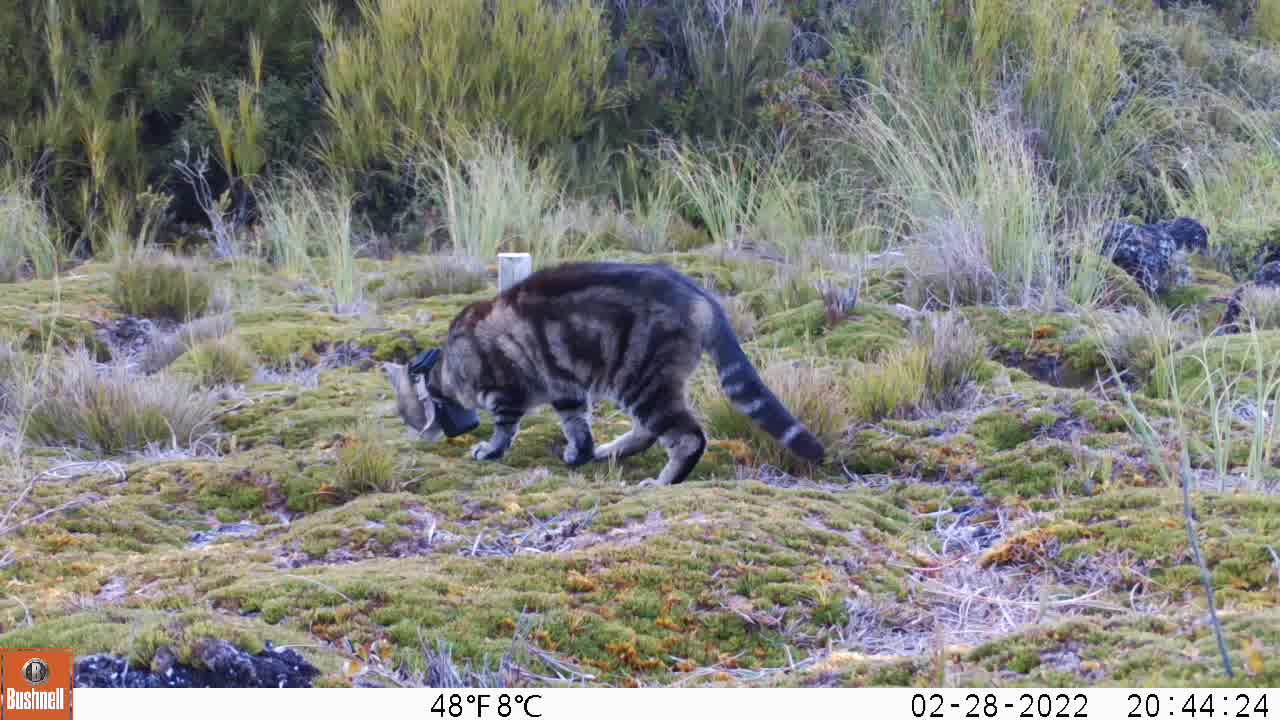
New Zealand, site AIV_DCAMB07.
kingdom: Animalia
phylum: Chordata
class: Mammalia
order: Carnivora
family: Felidae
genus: Felis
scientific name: Felis catus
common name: domestic cat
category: cat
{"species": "cat (domestic cat) (Felis catus)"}